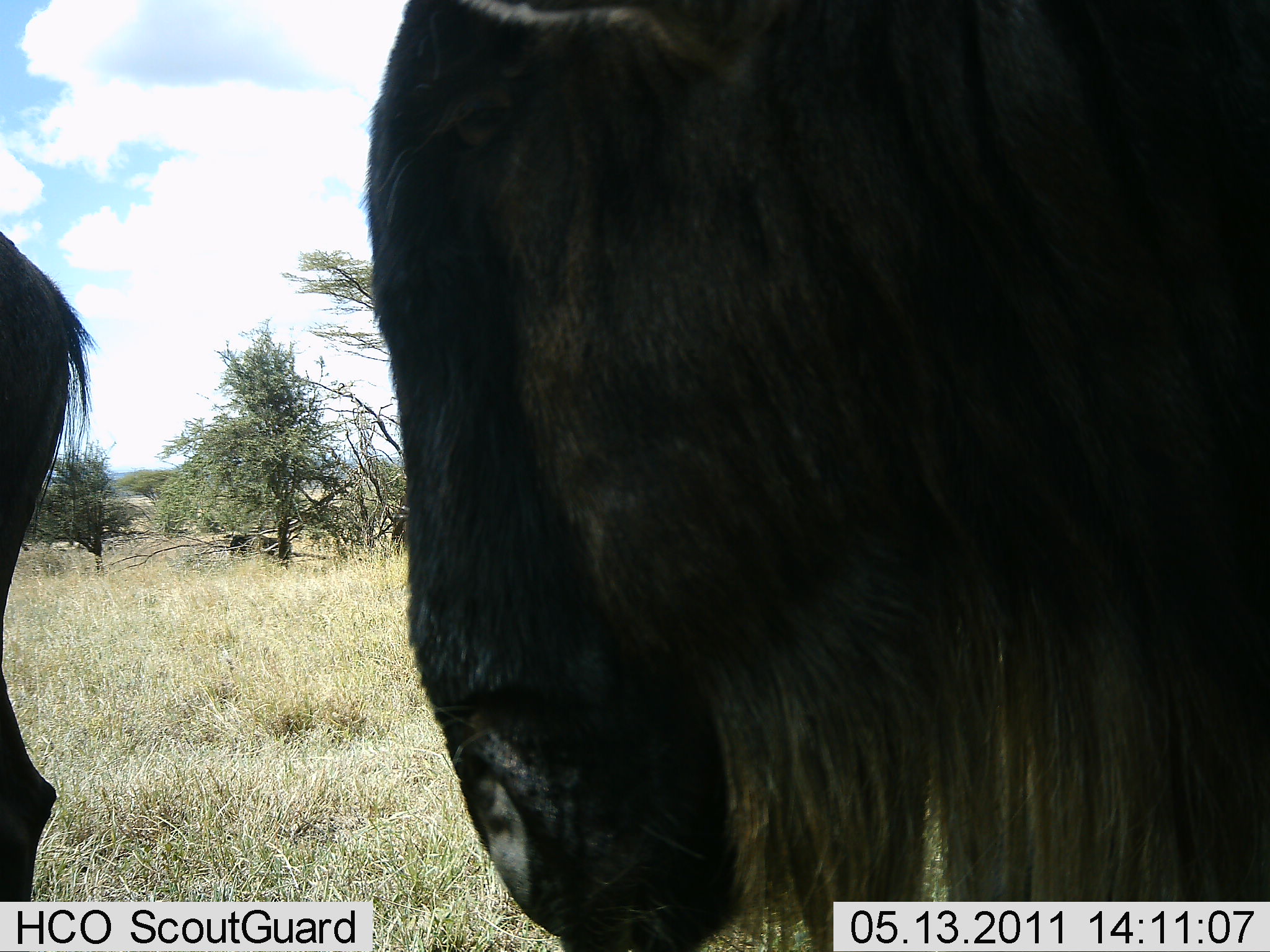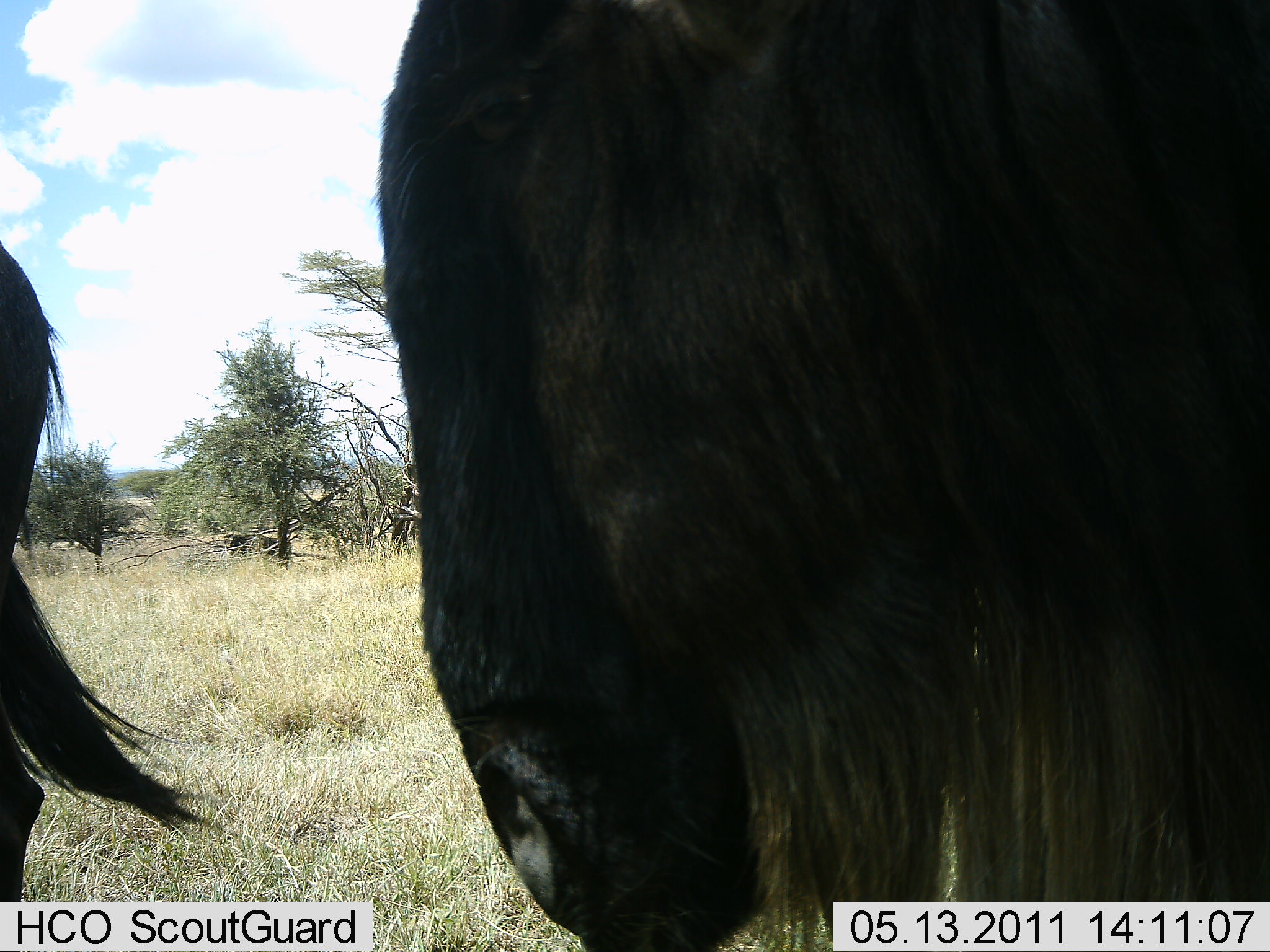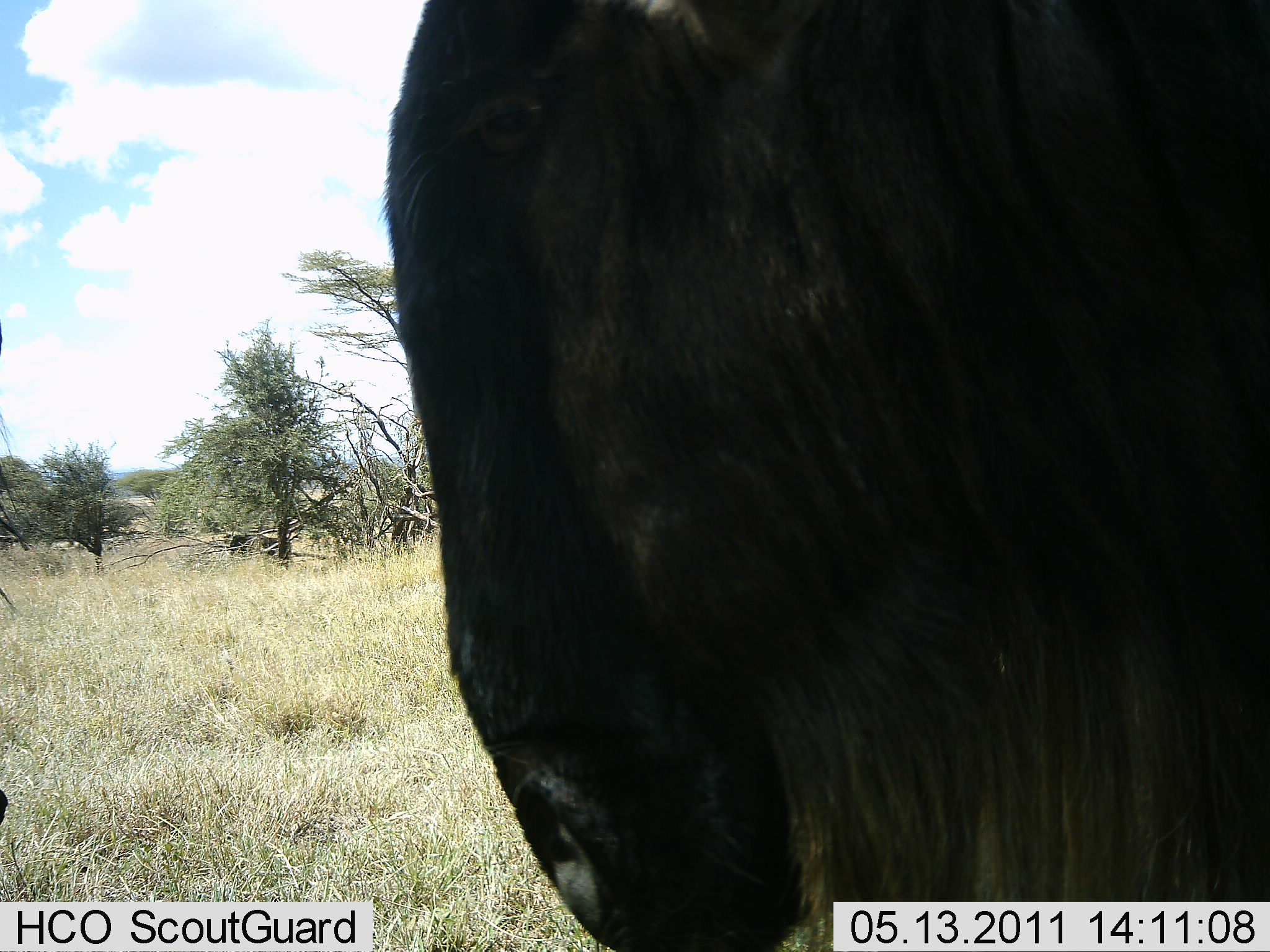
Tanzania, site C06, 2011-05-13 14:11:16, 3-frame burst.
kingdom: Animalia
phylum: Chordata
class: Mammalia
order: Artiodactyla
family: Bovidae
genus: Connochaetes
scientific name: Connochaetes taurinus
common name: blue wildebeest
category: wildebeest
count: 2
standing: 90%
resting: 0%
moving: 10%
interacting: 0%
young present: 0%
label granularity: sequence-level